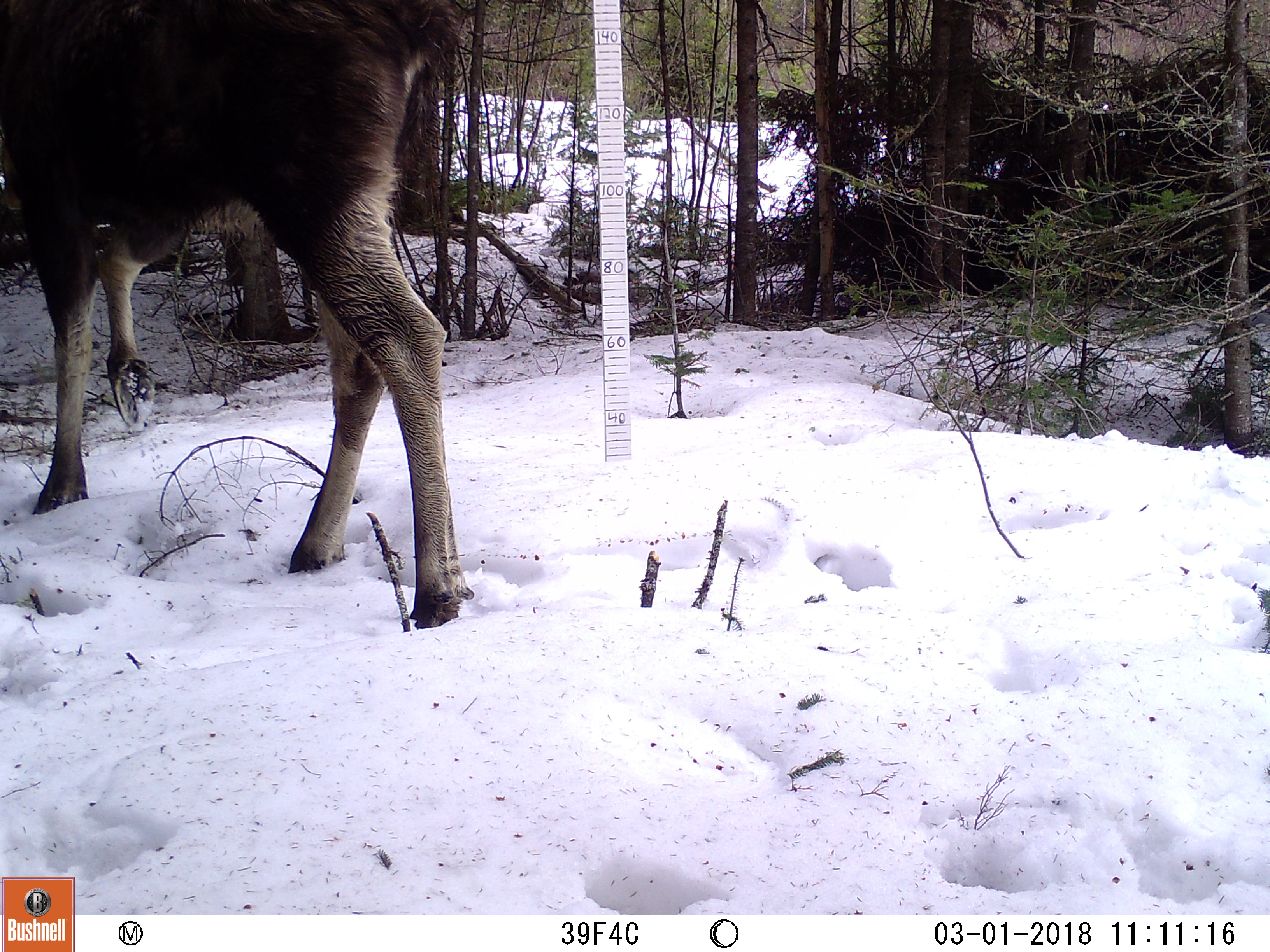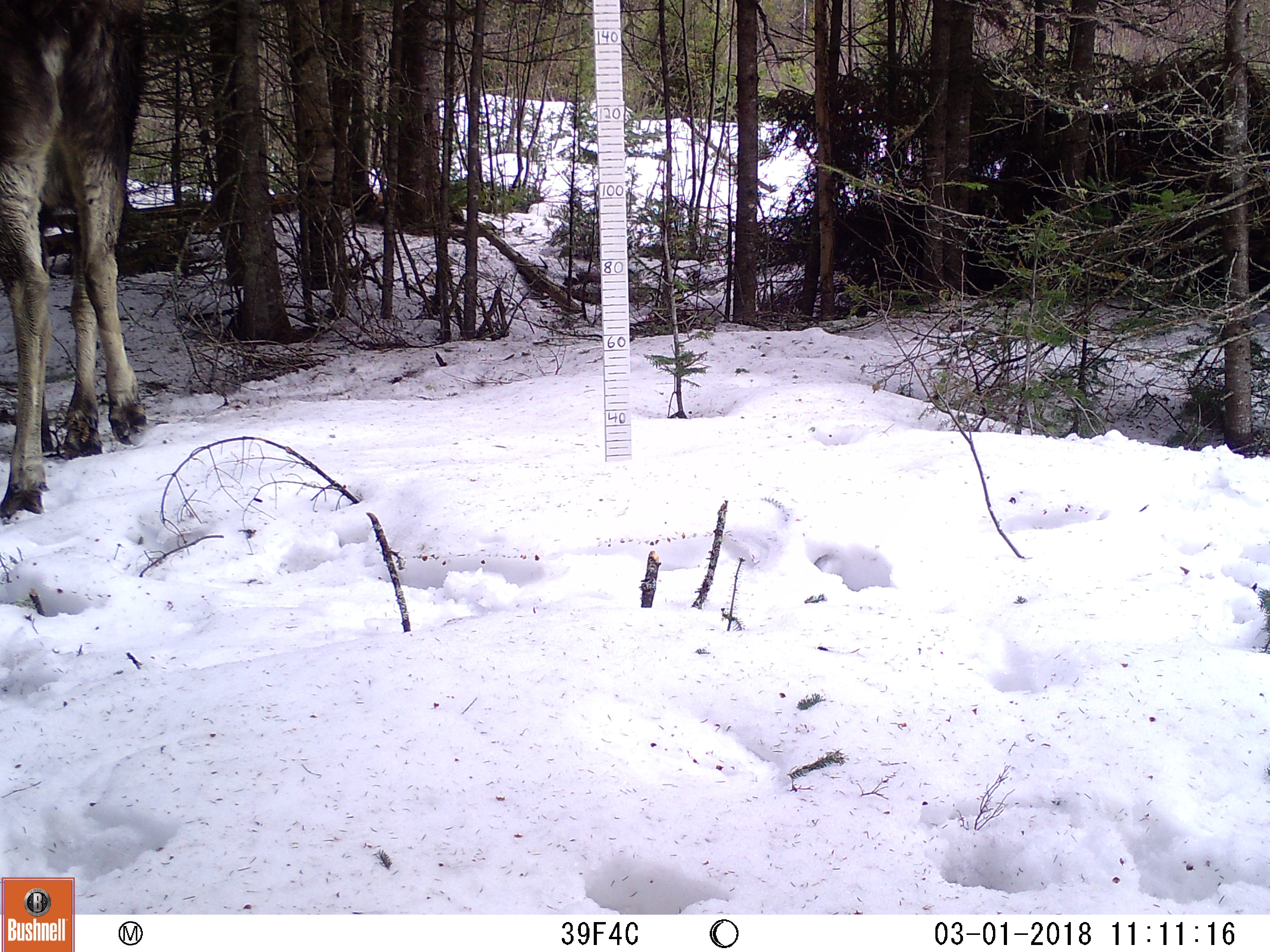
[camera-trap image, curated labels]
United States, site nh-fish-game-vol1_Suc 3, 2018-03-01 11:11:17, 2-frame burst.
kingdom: Animalia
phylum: Chordata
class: Mammalia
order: Artiodactyla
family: Cervidae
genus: Alces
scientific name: Alces alces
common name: moose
Moose (Alces alces).